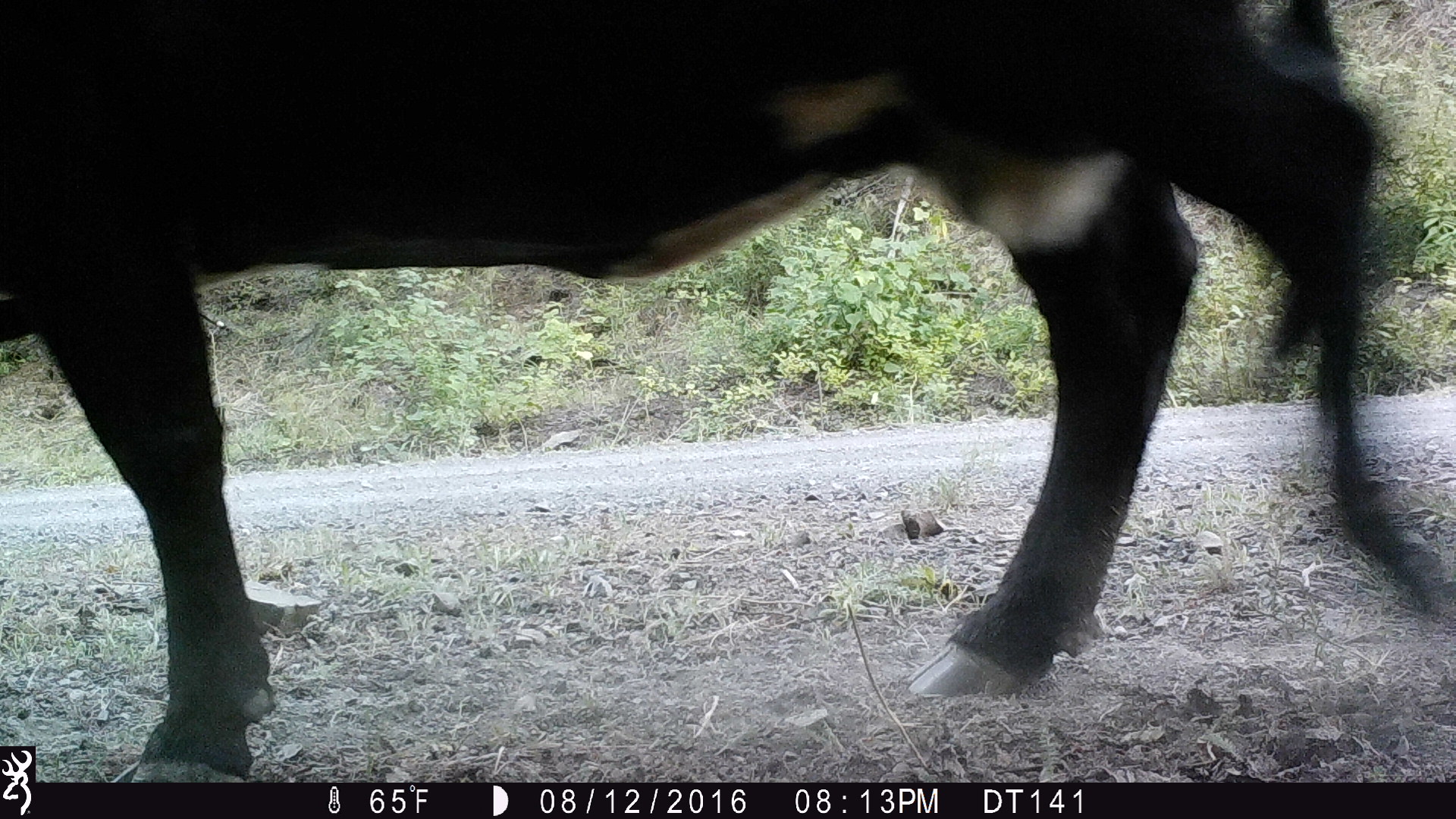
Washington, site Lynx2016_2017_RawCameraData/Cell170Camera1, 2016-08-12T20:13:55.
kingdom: Animalia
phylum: Chordata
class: Mammalia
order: Artiodactyla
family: Bovidae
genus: Bos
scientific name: Bos taurus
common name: domestic cattle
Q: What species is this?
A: Domestic cattle (Bos taurus).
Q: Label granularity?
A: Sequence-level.